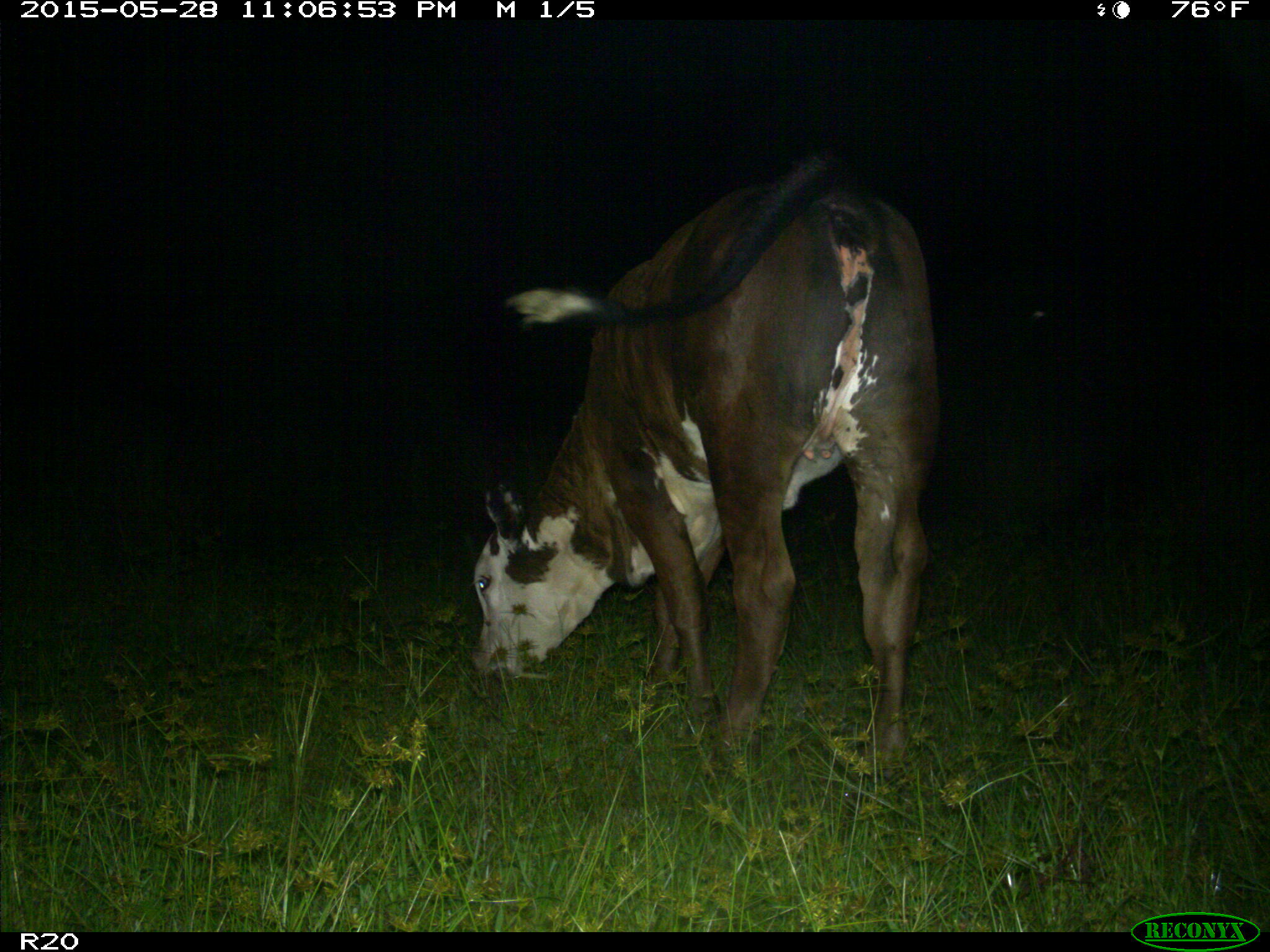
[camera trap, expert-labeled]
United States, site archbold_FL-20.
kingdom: Animalia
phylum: Chordata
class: Mammalia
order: Artiodactyla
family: Bovidae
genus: Bos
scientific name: Bos taurus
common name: domestic cow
Bos taurus (domestic cow).